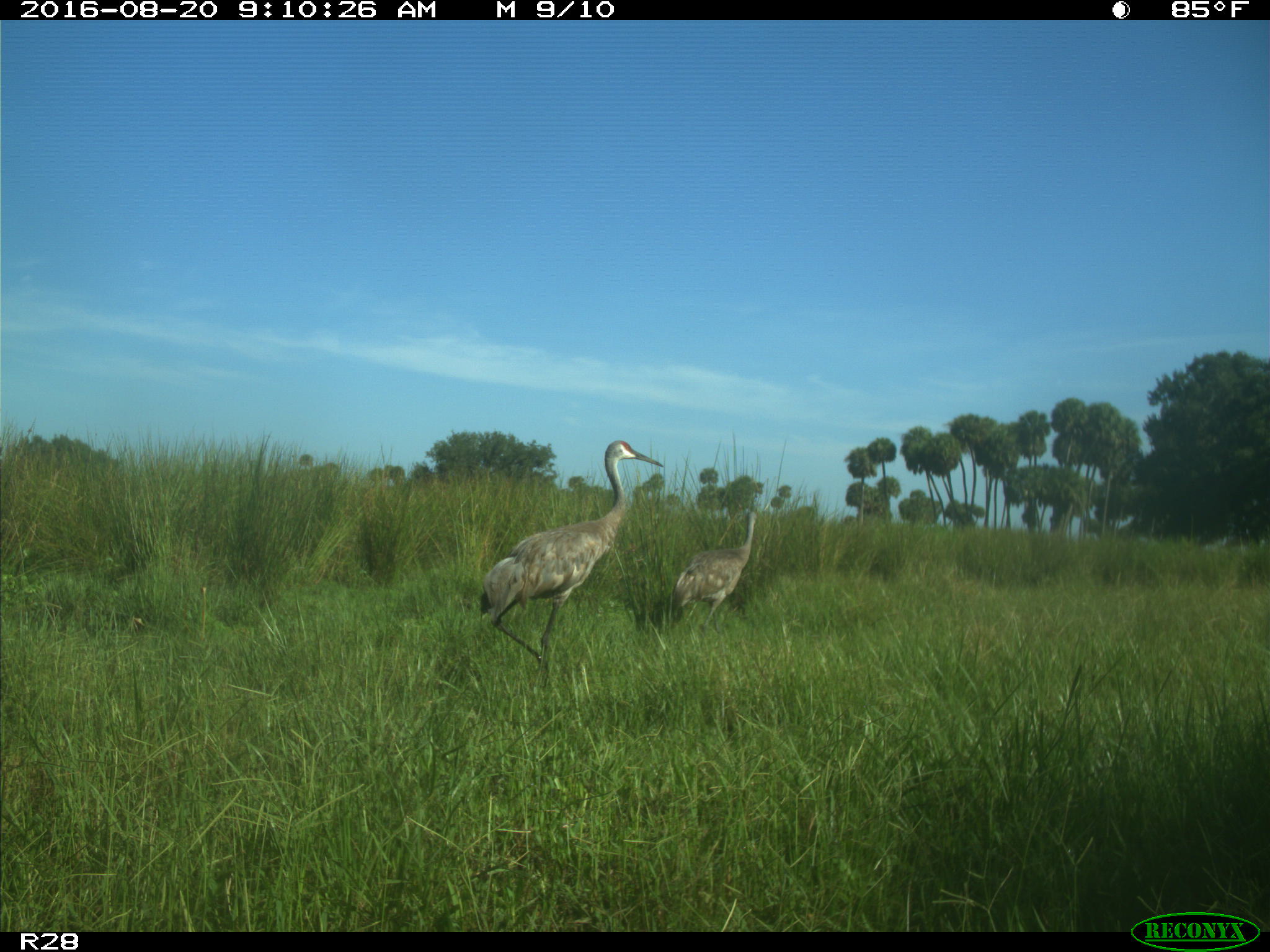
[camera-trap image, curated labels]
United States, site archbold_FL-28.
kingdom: Animalia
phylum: Chordata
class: Aves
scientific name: Aves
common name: birds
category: unidentified bird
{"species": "unidentified bird (birds) (Aves)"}